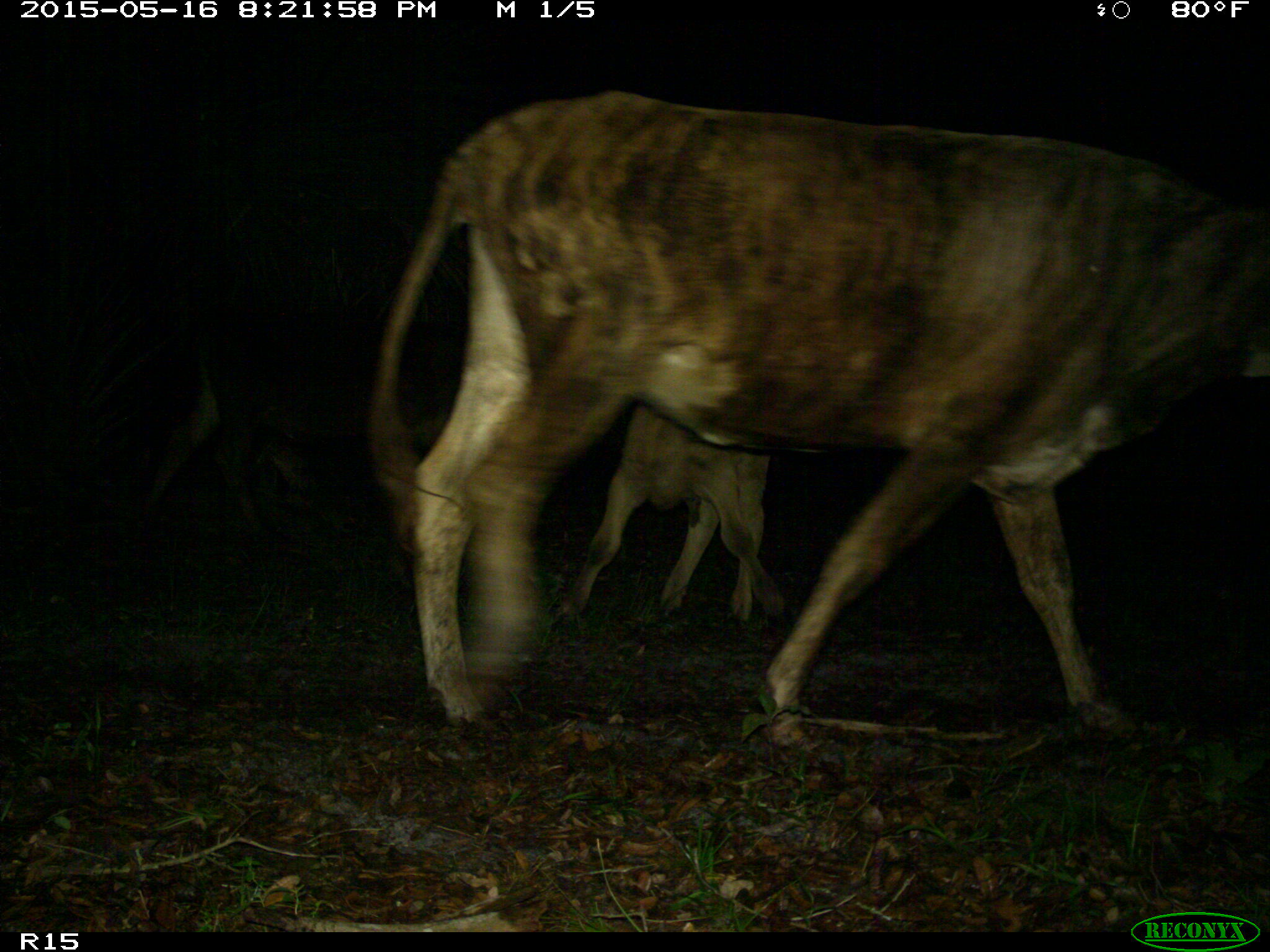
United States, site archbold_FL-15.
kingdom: Animalia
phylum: Chordata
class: Mammalia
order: Artiodactyla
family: Bovidae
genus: Bos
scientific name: Bos taurus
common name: domestic cow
Bos taurus (domestic cow).